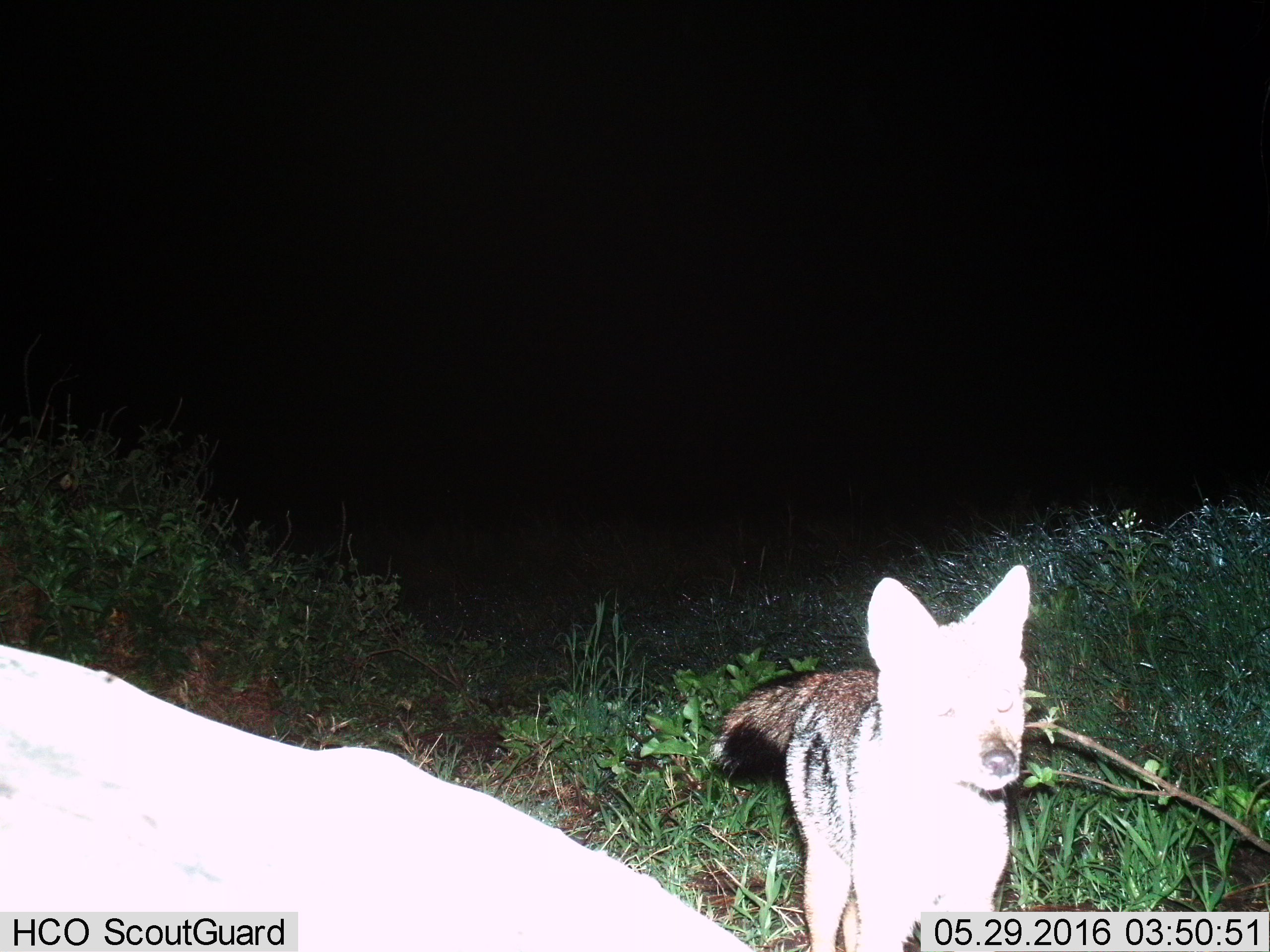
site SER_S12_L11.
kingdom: Animalia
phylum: Chordata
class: Mammalia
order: Carnivora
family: Canidae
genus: Lupulella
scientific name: Lupulella mesomelas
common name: black-backed jackal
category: jackalblackbacked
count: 1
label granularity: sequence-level